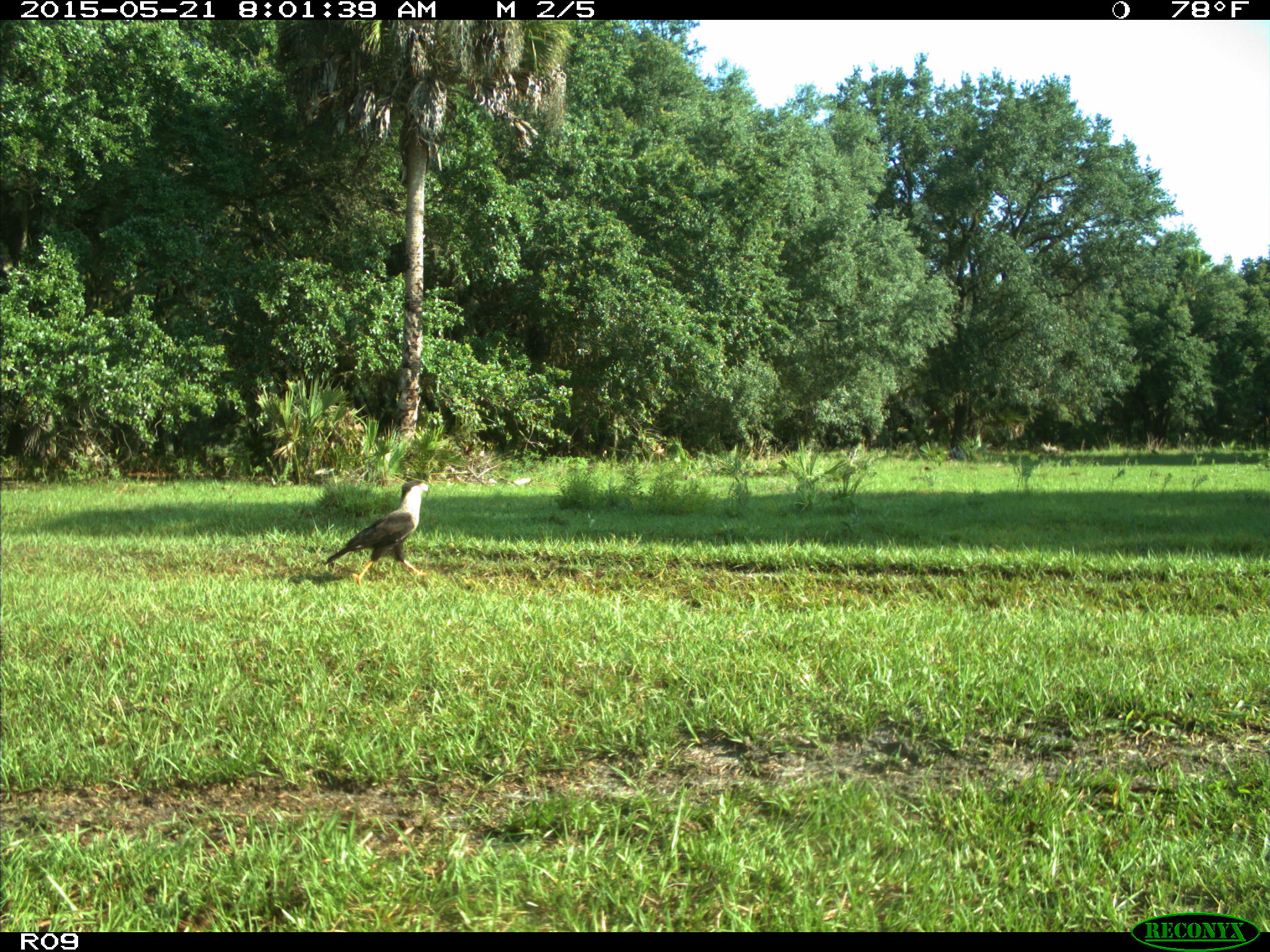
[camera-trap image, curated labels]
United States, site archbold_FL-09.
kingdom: Animalia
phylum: Chordata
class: Aves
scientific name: Aves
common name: birds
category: unidentified bird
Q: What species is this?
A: Unidentified bird (birds) (Aves).